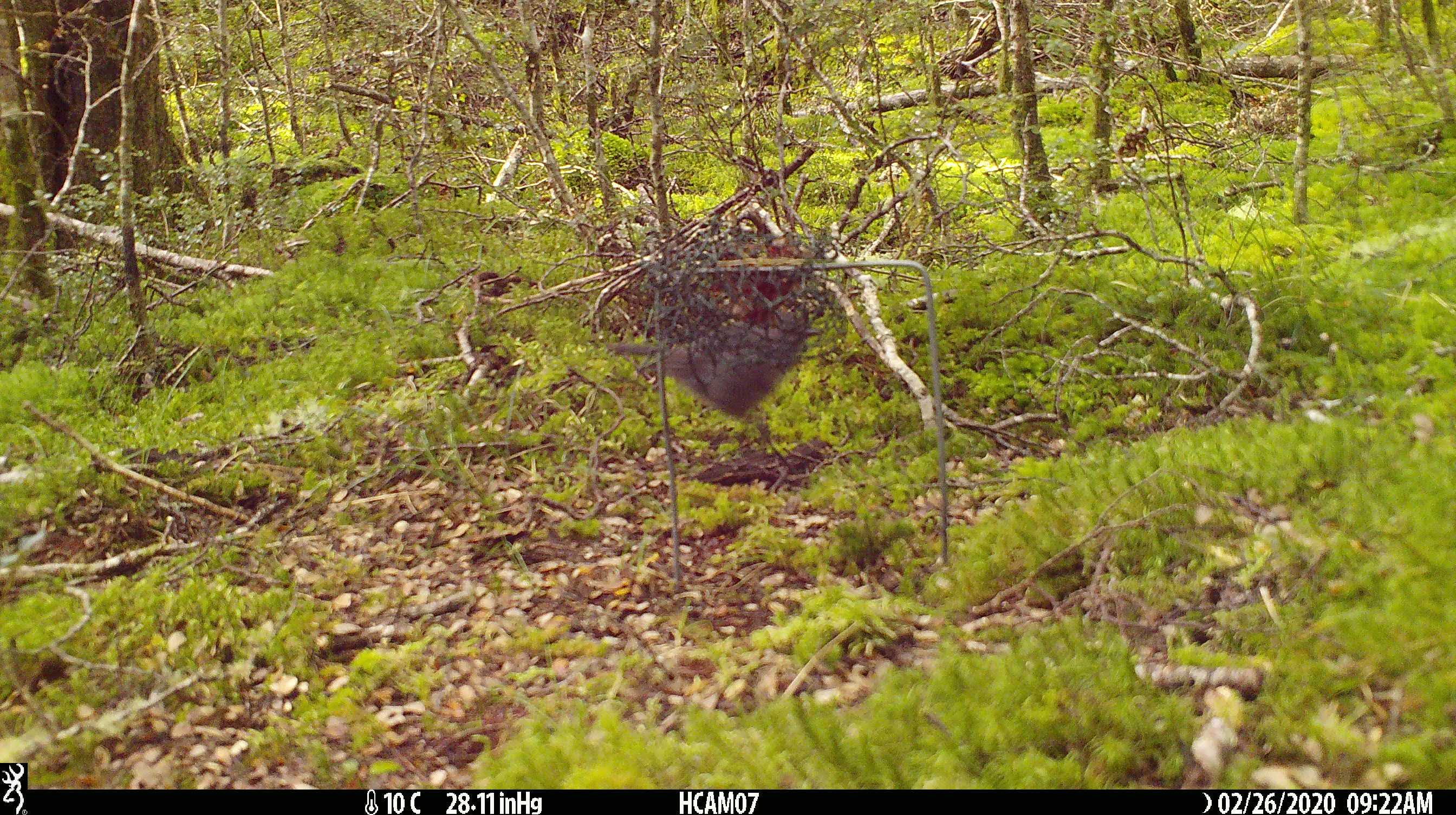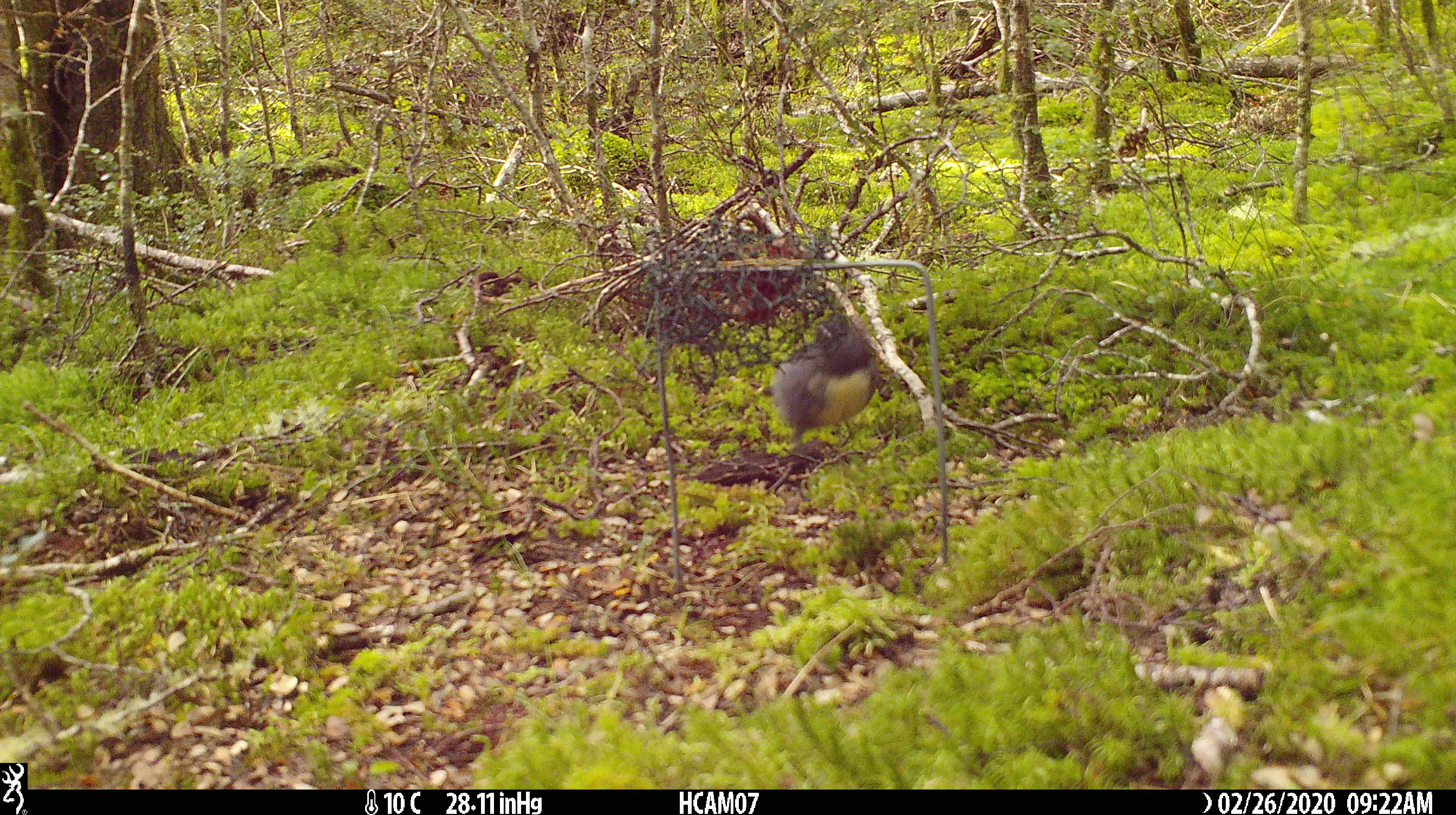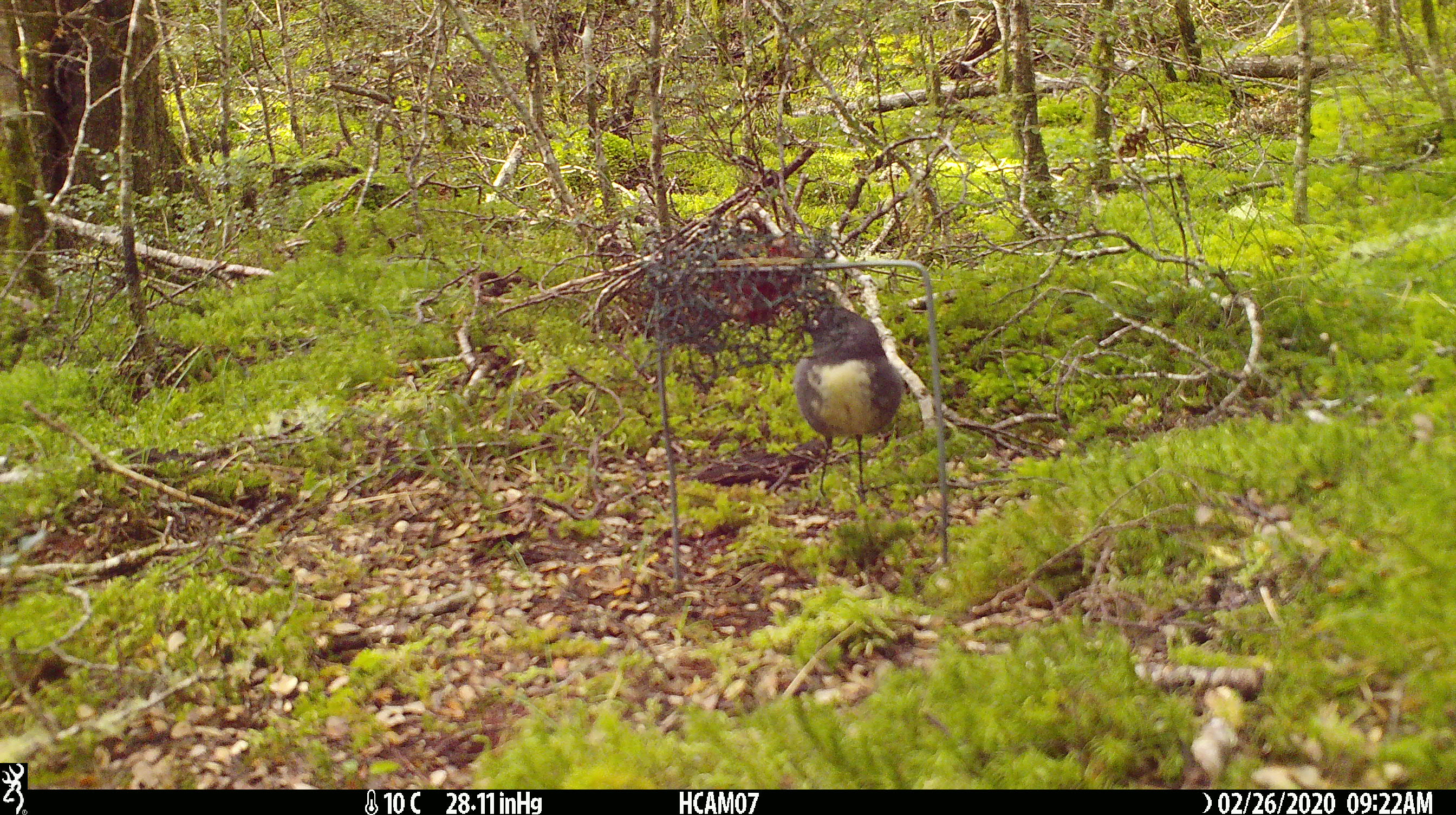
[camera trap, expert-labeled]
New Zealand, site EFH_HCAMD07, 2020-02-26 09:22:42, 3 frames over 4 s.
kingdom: Animalia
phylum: Chordata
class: Aves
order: Passeriformes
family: Petroicidae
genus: Petroica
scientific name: Petroica australis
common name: new zealand robin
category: robin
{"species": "robin (new zealand robin) (Petroica australis)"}